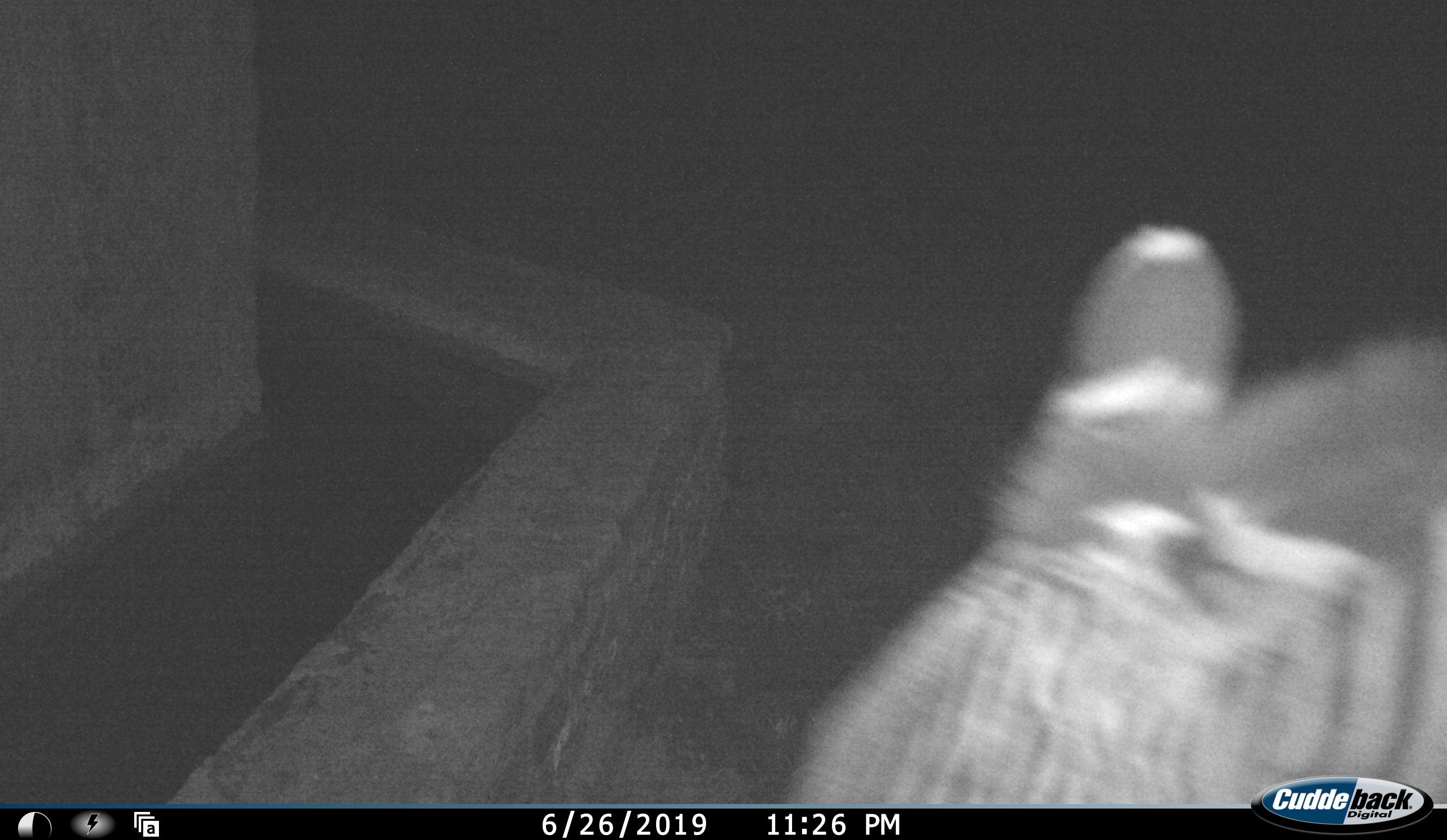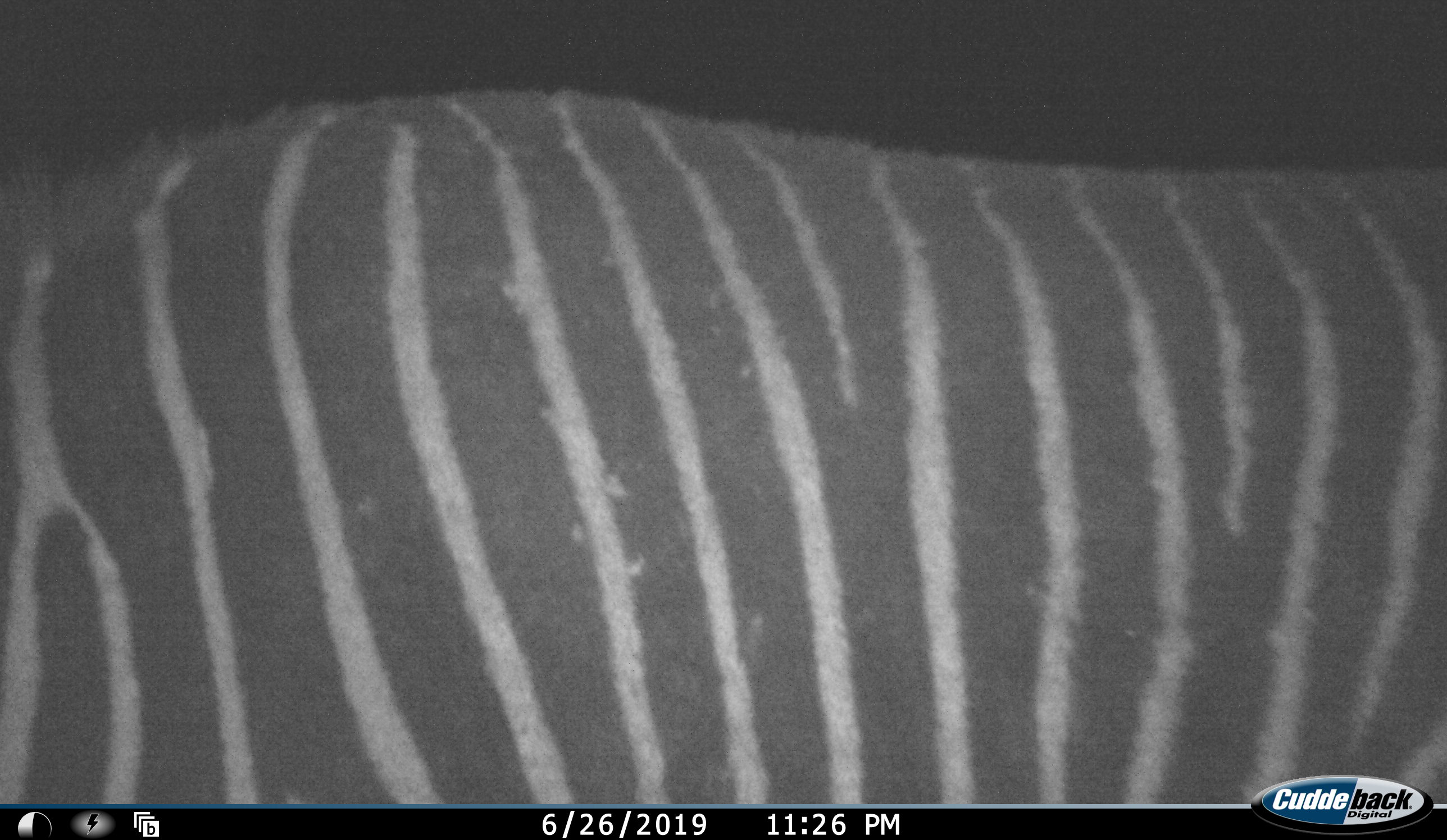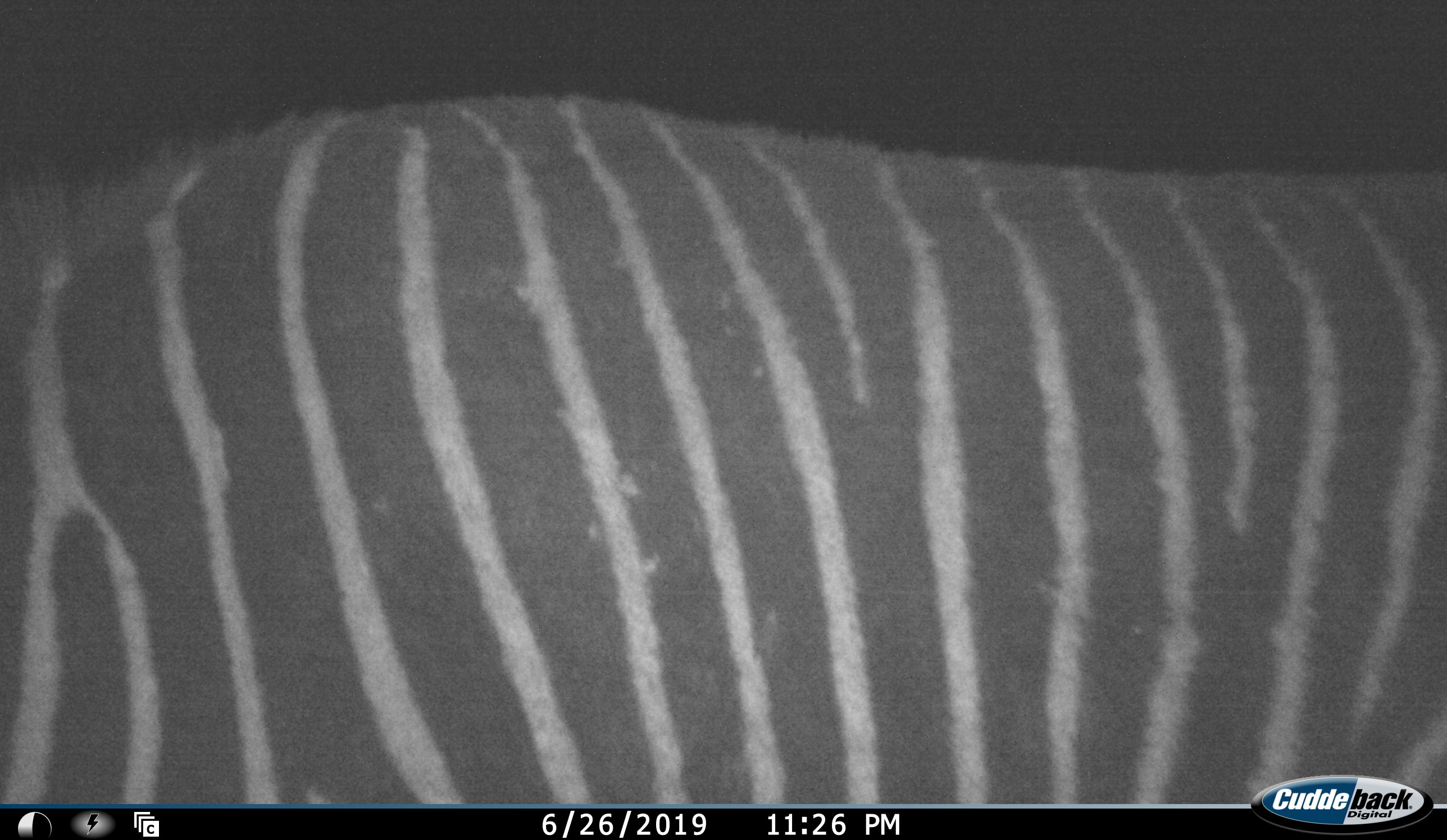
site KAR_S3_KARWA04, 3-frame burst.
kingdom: Animalia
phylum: Chordata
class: Mammalia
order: Perissodactyla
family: Equidae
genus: Equus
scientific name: Equus zebra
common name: mountain zebra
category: zebramountain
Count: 1.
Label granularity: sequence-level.